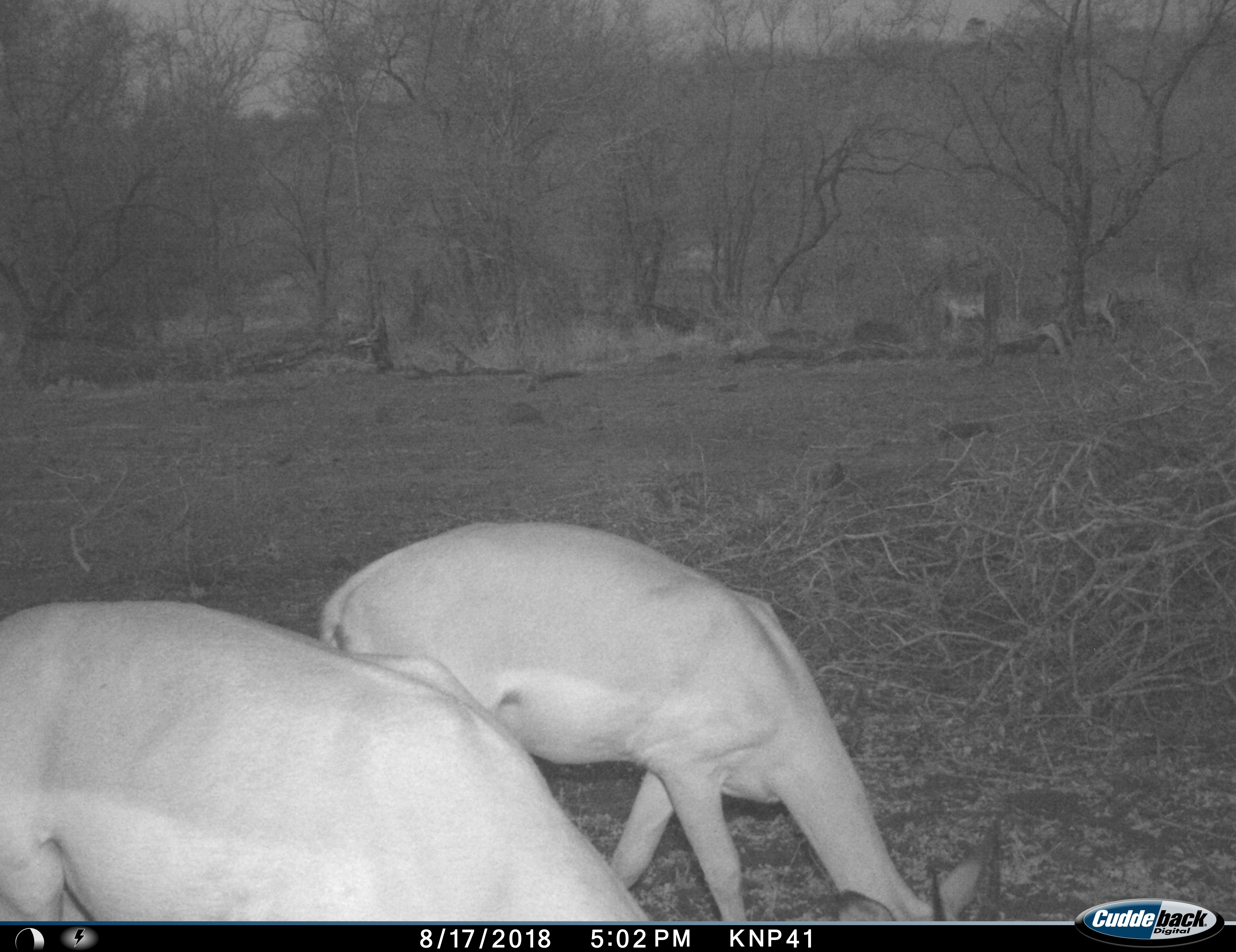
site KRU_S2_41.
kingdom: Animalia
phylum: Chordata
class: Mammalia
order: Artiodactyla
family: Bovidae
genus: Aepyceros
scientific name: Aepyceros melampus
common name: impala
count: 2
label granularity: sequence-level